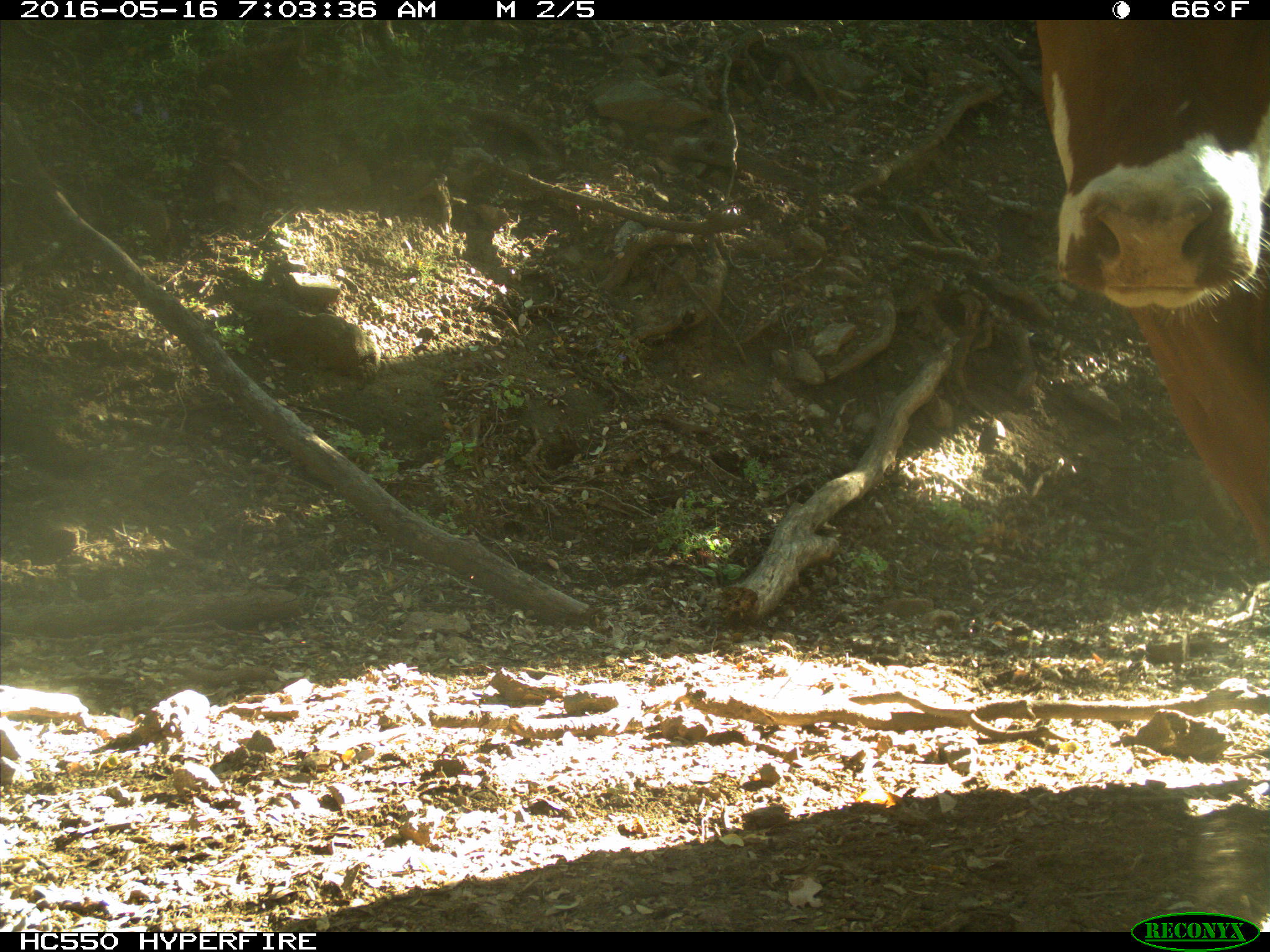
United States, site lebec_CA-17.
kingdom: Animalia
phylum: Chordata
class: Mammalia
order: Artiodactyla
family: Bovidae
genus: Bos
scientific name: Bos taurus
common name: domestic cow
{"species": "Bos taurus (domestic cow)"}